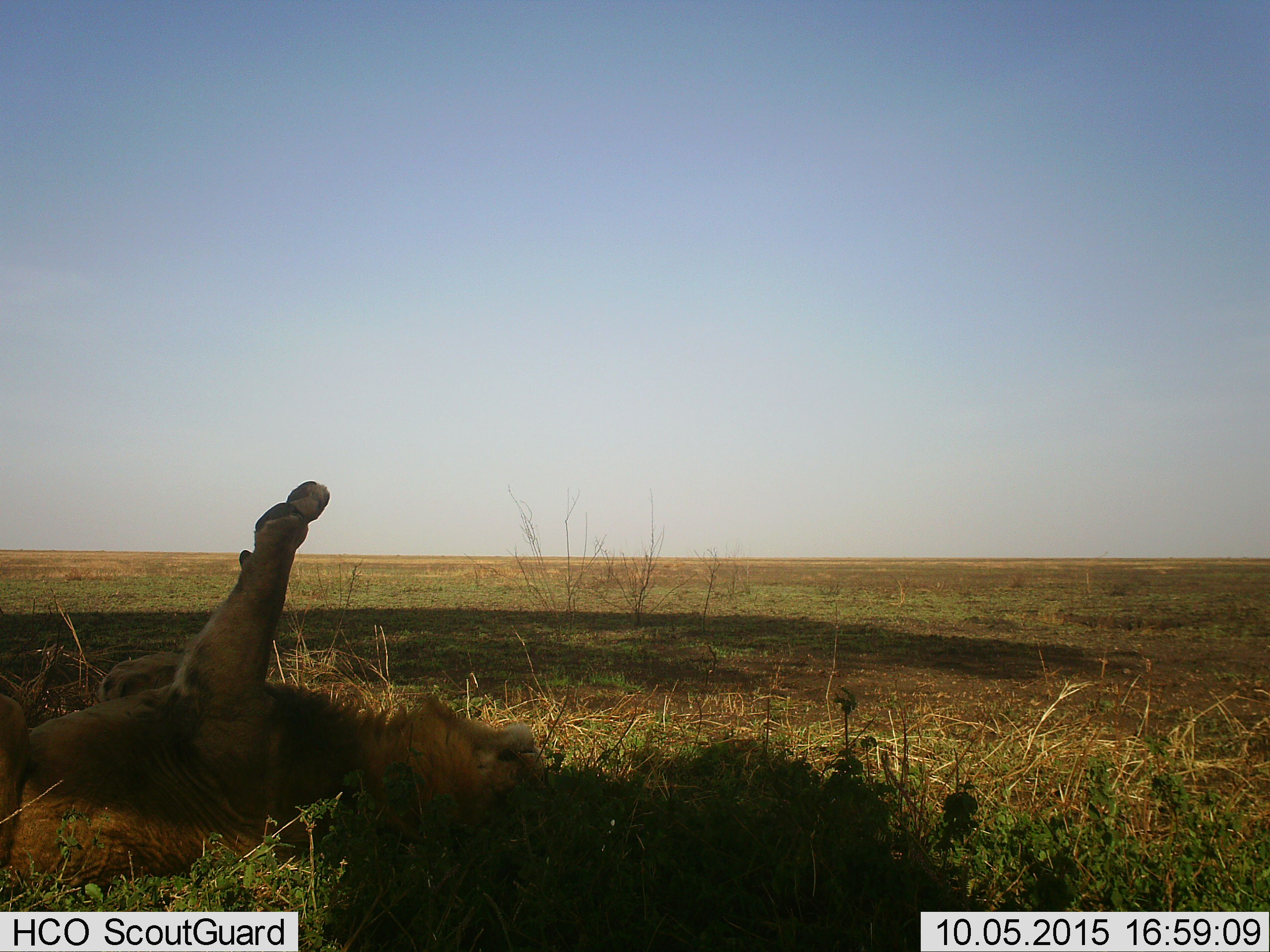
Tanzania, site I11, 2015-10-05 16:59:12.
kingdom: Animalia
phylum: Chordata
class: Mammalia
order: Carnivora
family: Felidae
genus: Panthera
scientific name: Panthera leo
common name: lion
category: lionmale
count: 1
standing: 0%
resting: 89%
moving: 11%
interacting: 0%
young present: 0%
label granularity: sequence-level